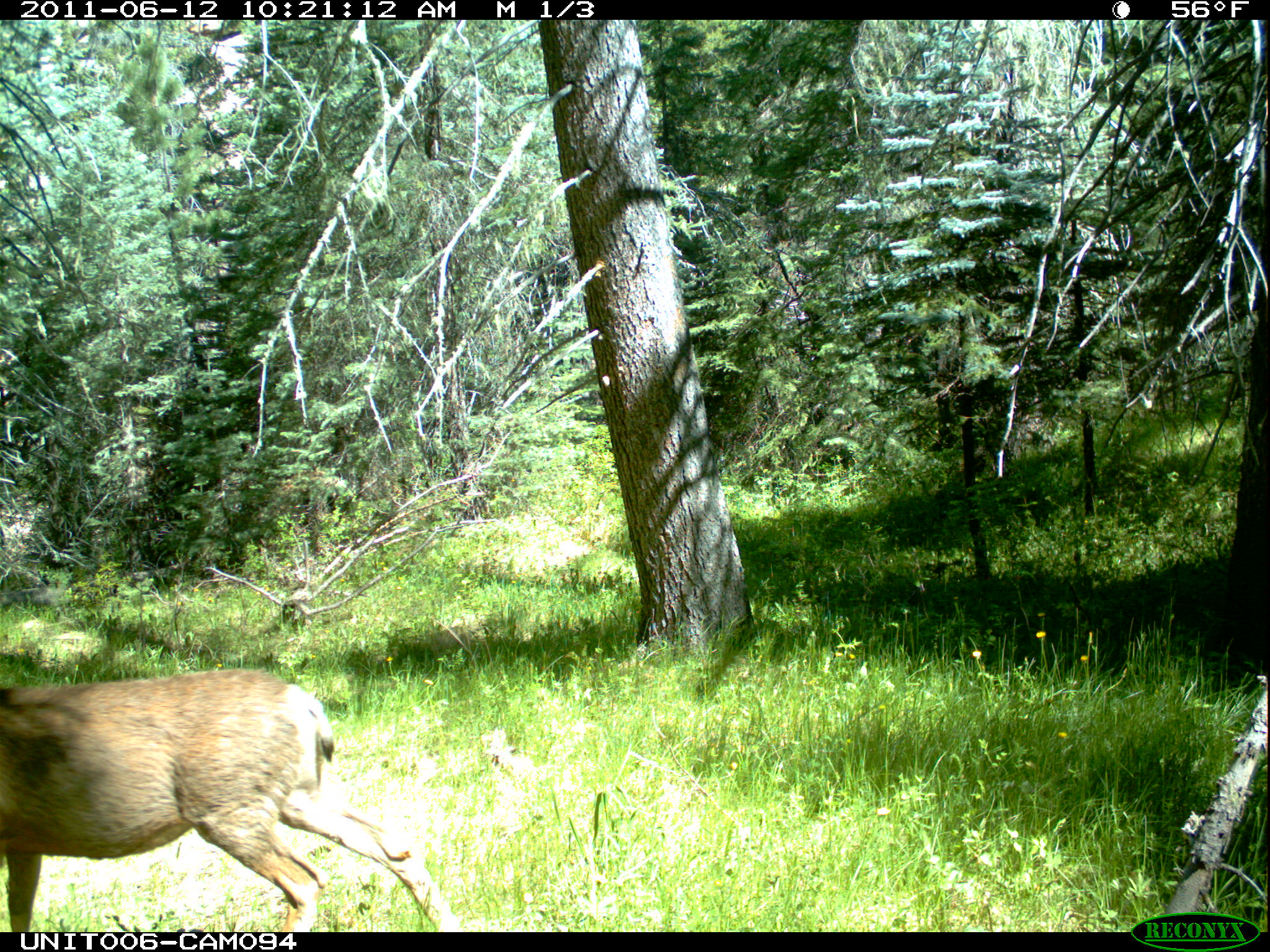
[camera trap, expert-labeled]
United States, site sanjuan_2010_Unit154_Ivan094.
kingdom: Animalia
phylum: Chordata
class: Mammalia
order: Artiodactyla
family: Cervidae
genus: Odocoileus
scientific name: Odocoileus hemionus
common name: mule deer